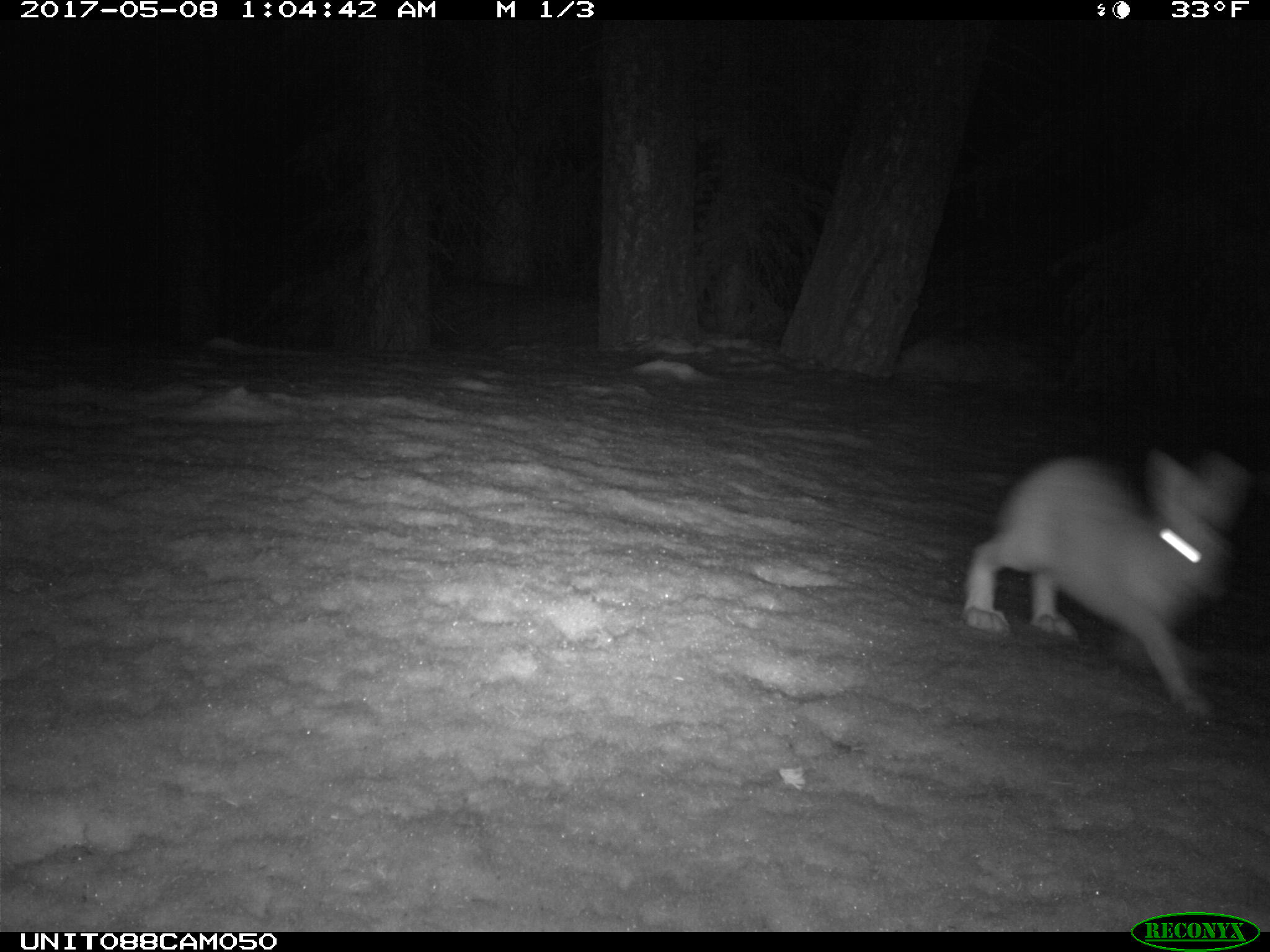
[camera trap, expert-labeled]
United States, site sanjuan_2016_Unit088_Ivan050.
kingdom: Animalia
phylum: Chordata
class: Mammalia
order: Lagomorpha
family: Leporidae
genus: Lepus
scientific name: Lepus americanus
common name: snowshoe hare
Lepus americanus (snowshoe hare).